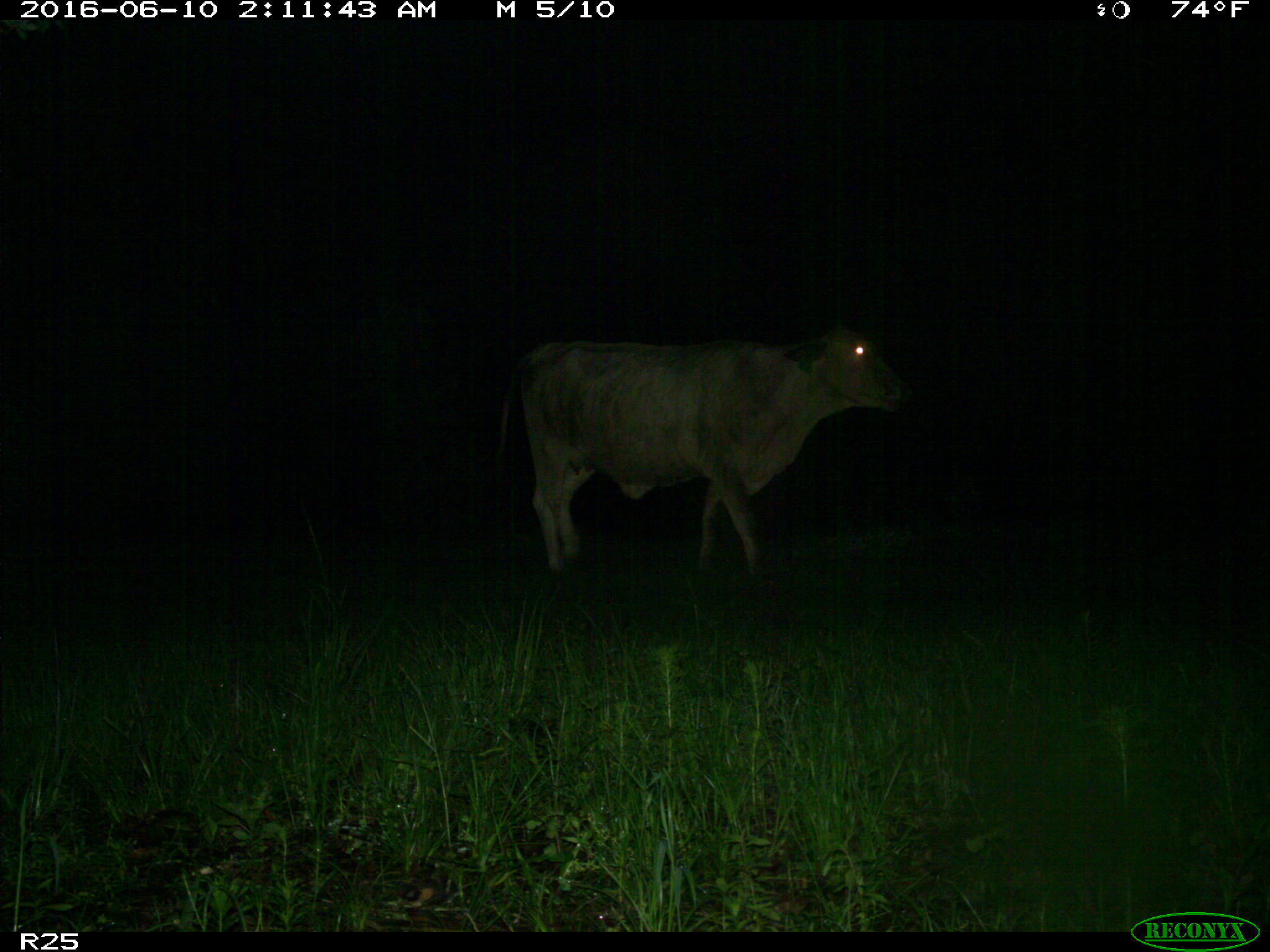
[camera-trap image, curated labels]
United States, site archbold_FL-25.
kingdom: Animalia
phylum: Chordata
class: Mammalia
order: Artiodactyla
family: Bovidae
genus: Bos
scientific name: Bos taurus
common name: domestic cow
Bos taurus (domestic cow).